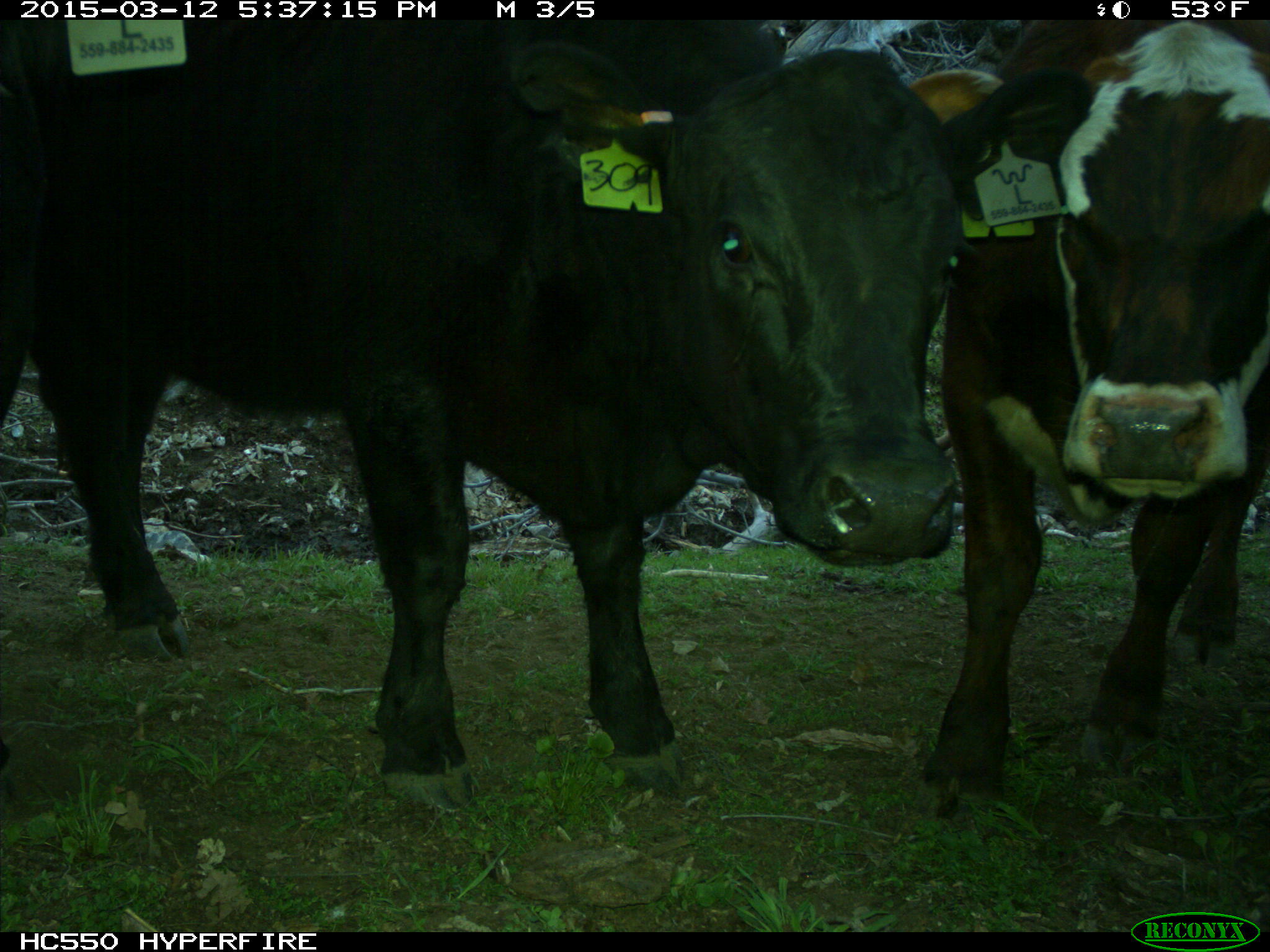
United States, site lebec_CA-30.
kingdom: Animalia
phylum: Chordata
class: Mammalia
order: Artiodactyla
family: Bovidae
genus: Bos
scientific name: Bos taurus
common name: domestic cow